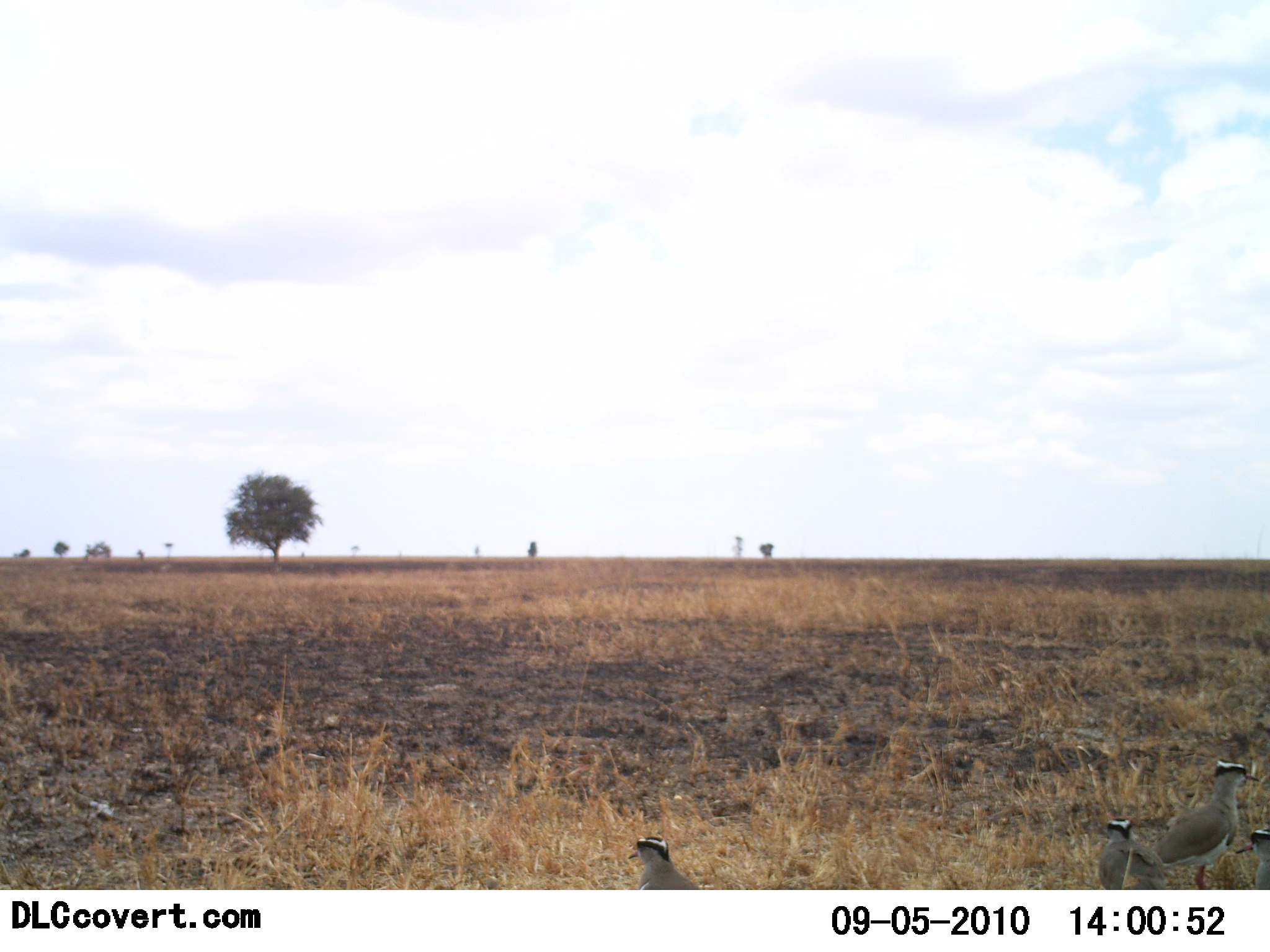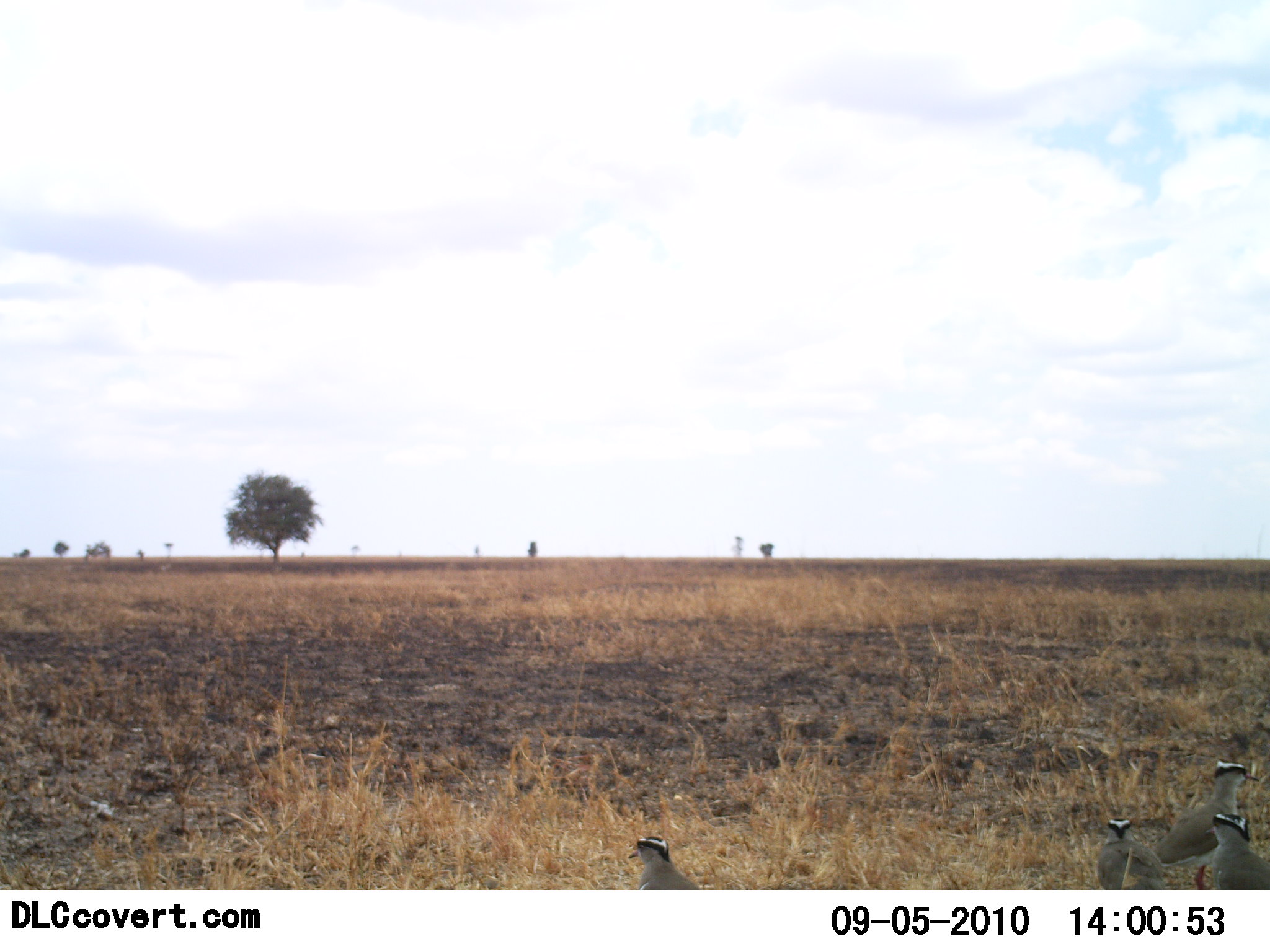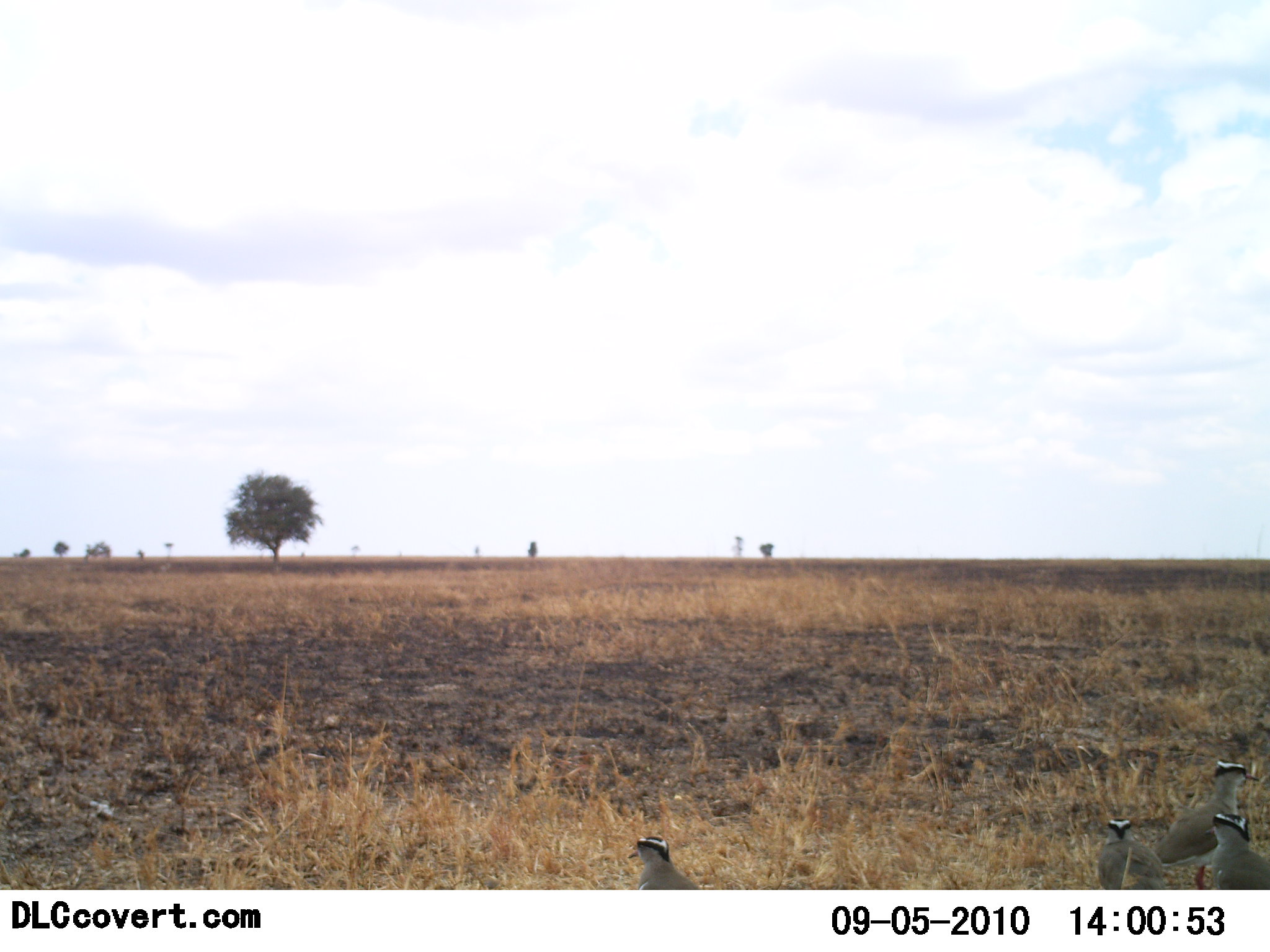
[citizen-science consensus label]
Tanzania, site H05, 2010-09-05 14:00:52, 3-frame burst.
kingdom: Animalia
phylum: Chordata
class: Aves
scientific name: Aves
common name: bird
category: otherbird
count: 4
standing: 88%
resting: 6%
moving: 12%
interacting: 0%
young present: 0%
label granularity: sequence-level